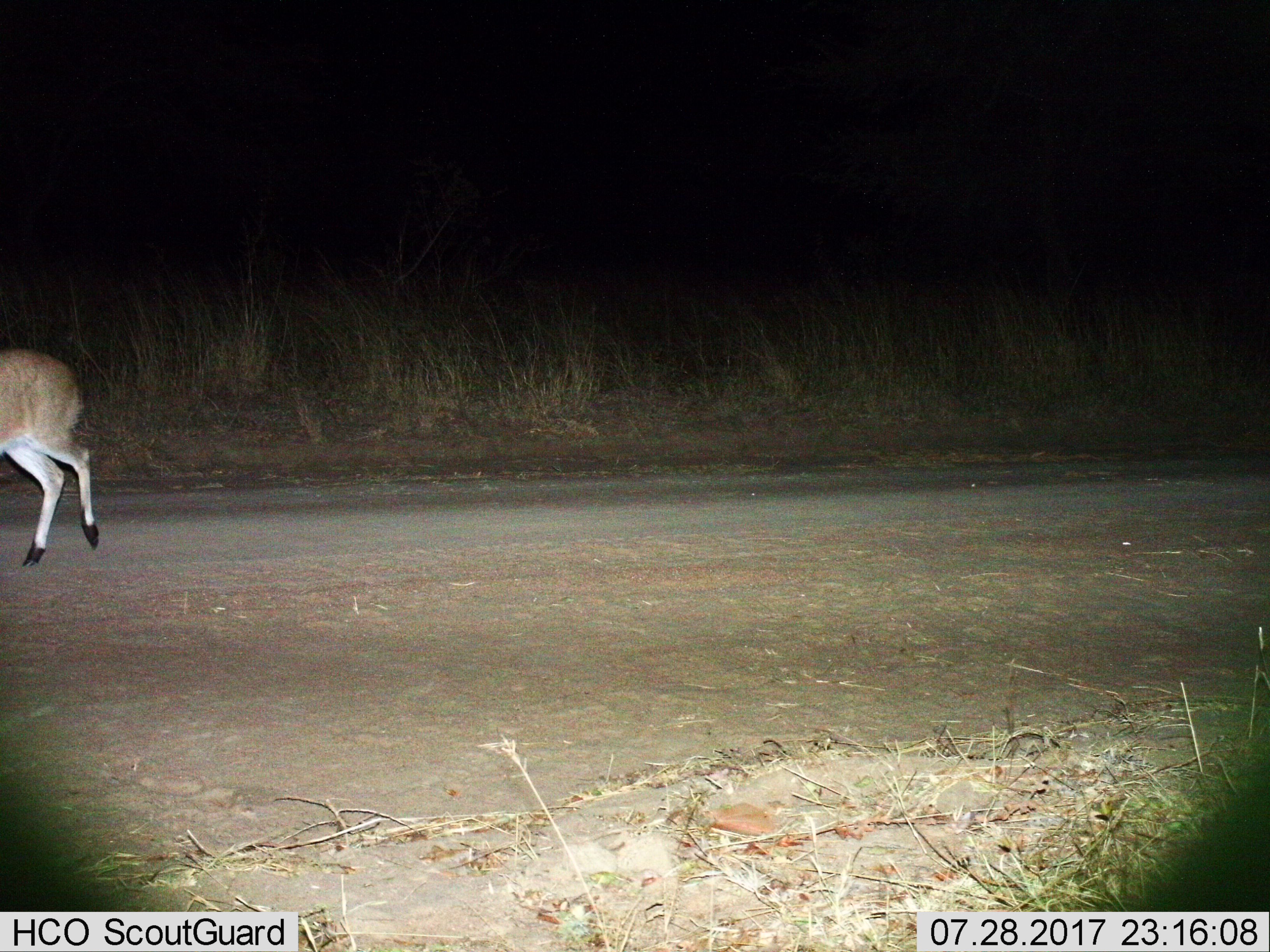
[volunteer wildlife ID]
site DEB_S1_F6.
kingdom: Animalia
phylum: Chordata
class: Mammalia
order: Artiodactyla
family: Bovidae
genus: Sylvicapra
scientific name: Sylvicapra grimmia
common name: common duiker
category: duikercommongrey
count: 1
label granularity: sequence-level